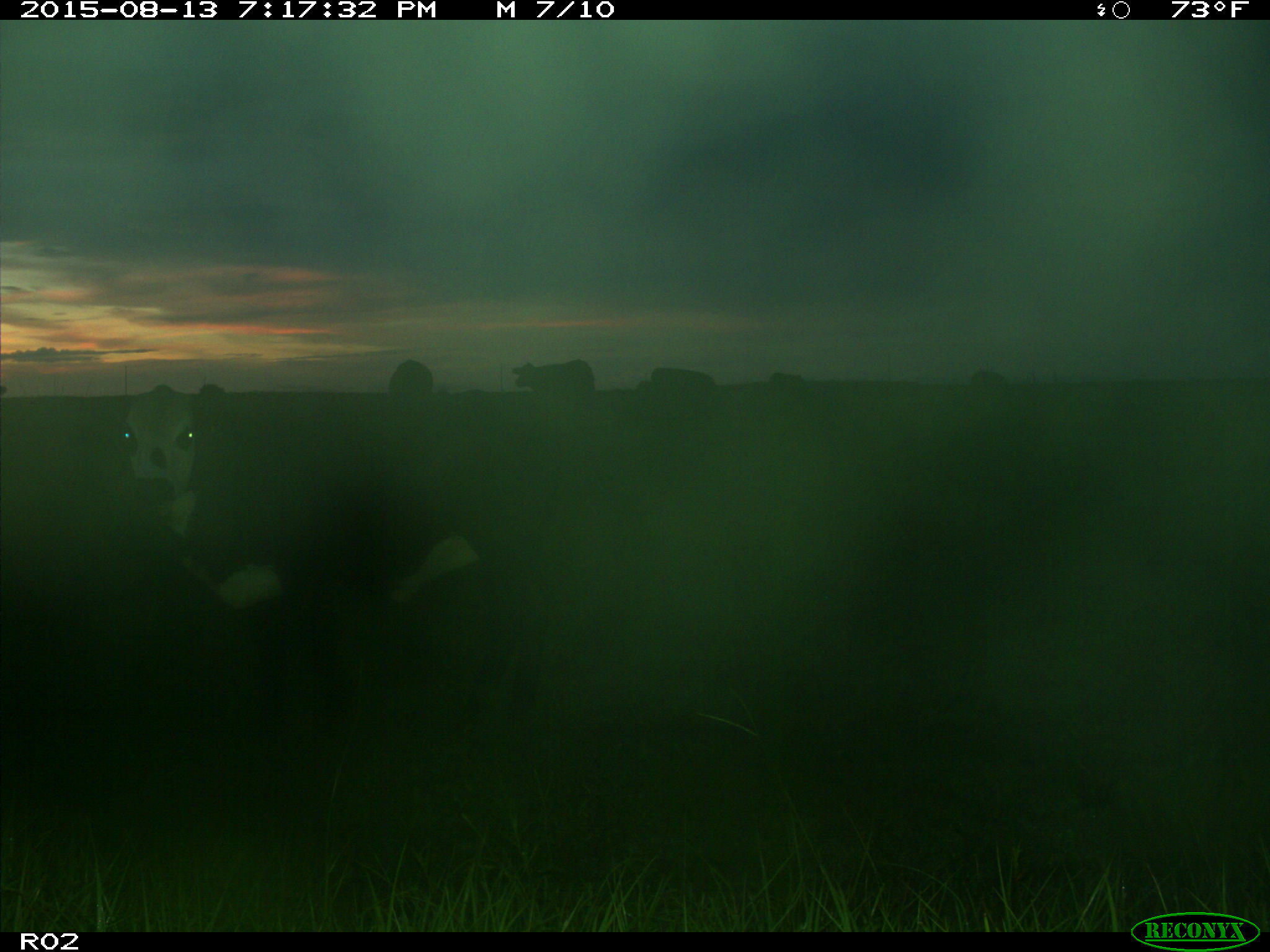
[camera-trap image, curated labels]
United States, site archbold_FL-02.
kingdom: Animalia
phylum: Chordata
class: Mammalia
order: Artiodactyla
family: Bovidae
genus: Bos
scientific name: Bos taurus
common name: domestic cow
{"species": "Bos taurus (domestic cow)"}